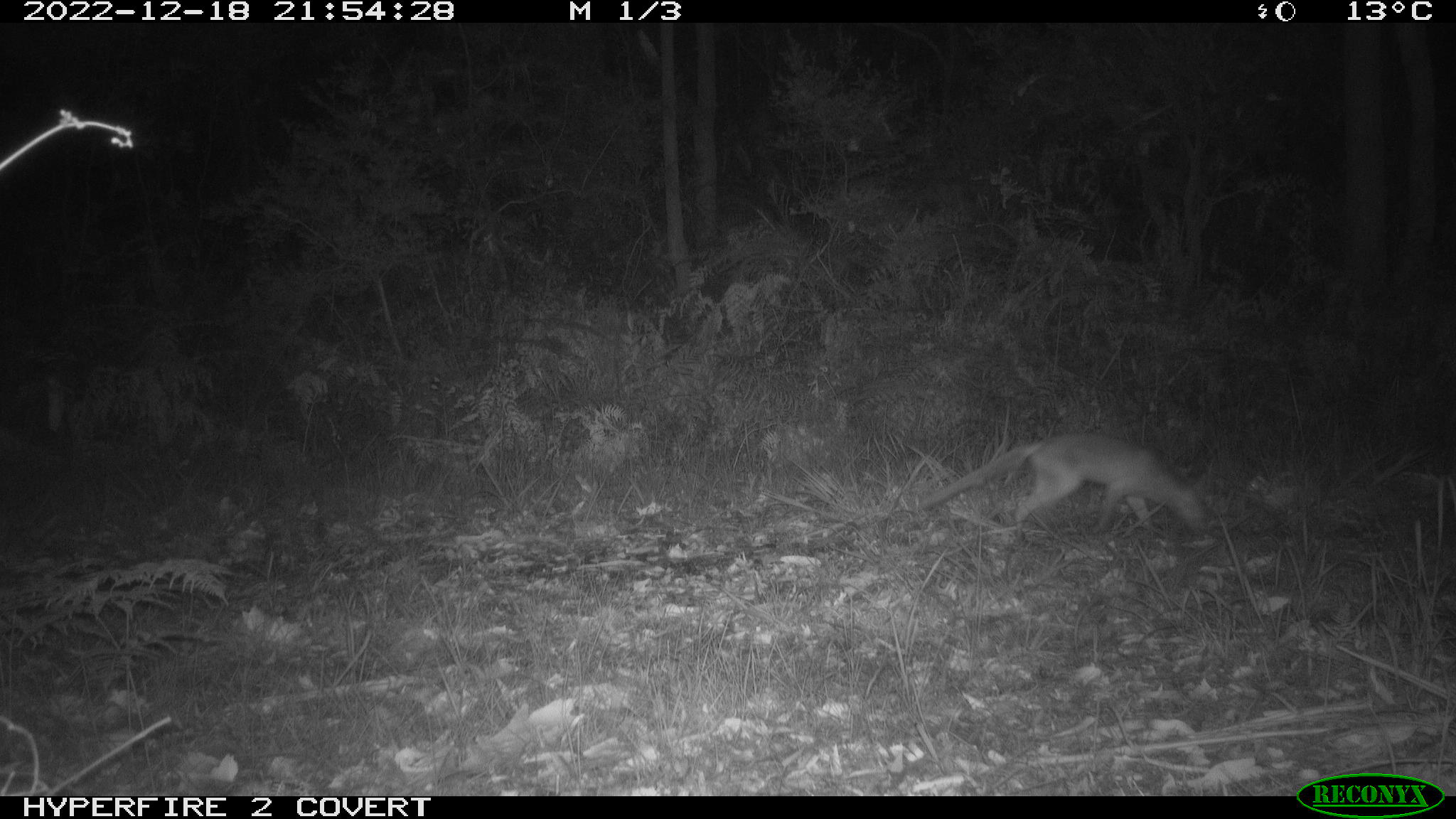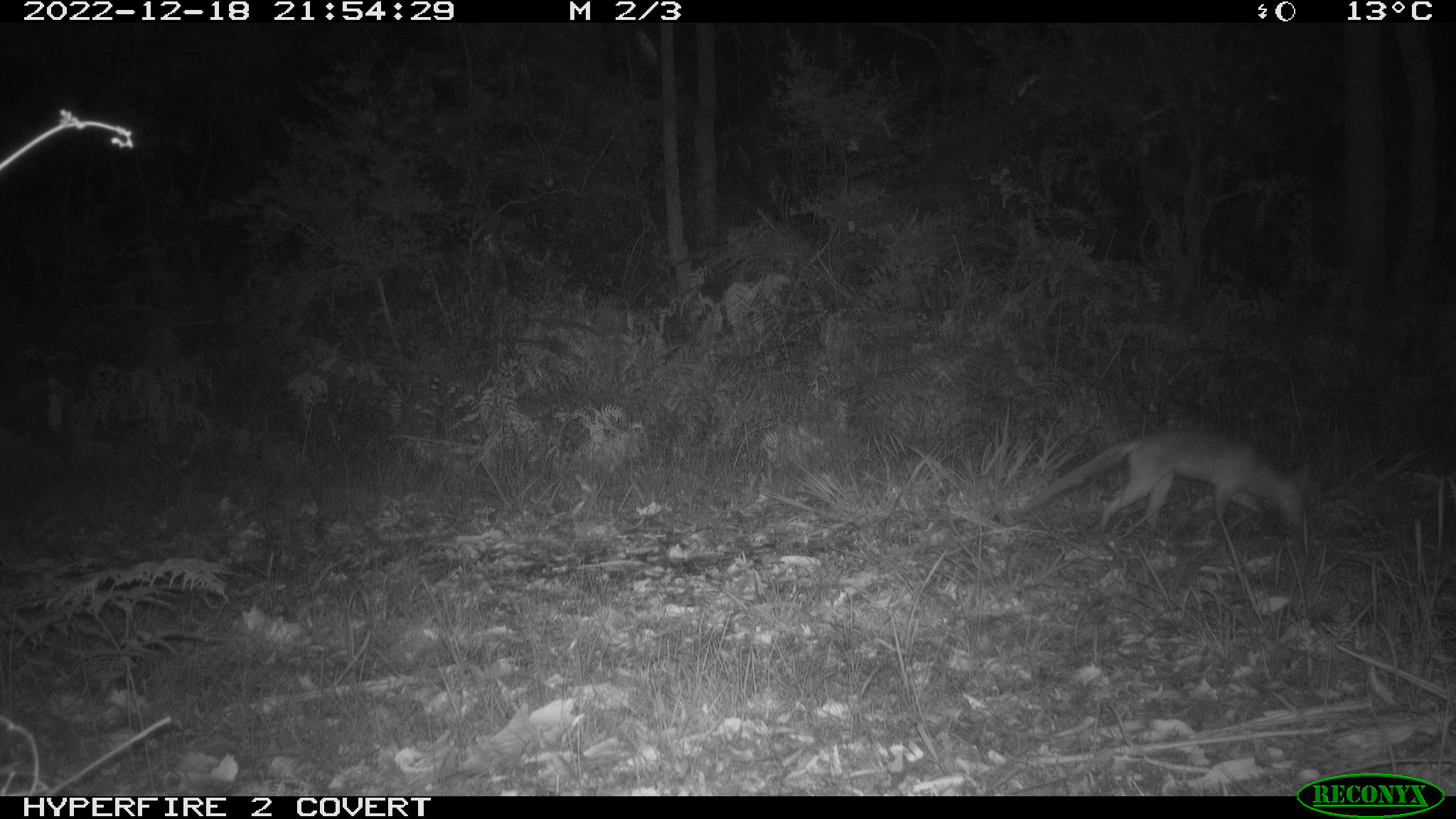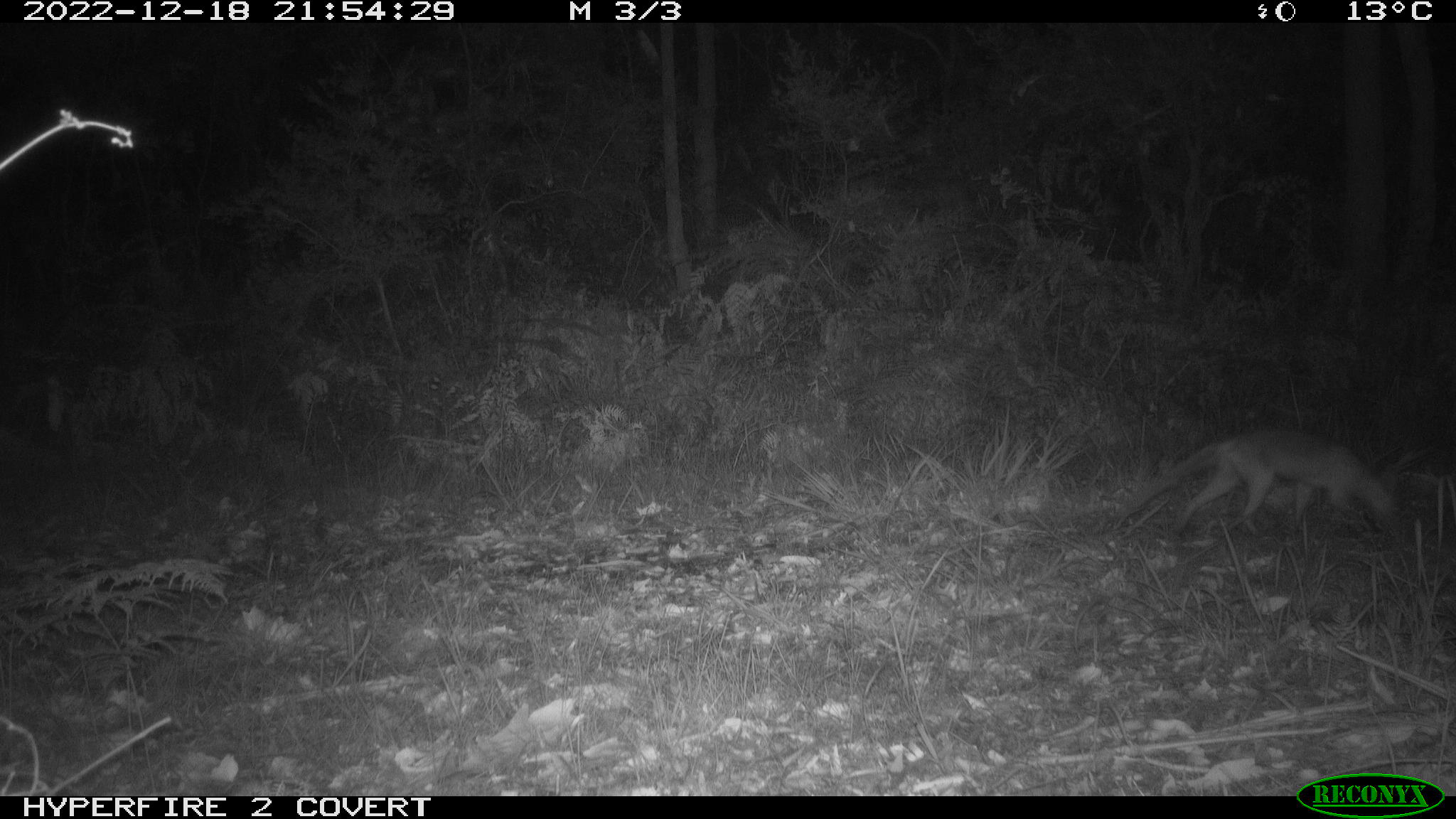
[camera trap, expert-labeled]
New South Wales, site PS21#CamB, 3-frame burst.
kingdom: Animalia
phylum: Chordata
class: Mammalia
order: Carnivora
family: Canidae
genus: Vulpes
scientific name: Vulpes vulpes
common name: red fox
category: fox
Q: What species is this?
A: Fox (red fox) (Vulpes vulpes).